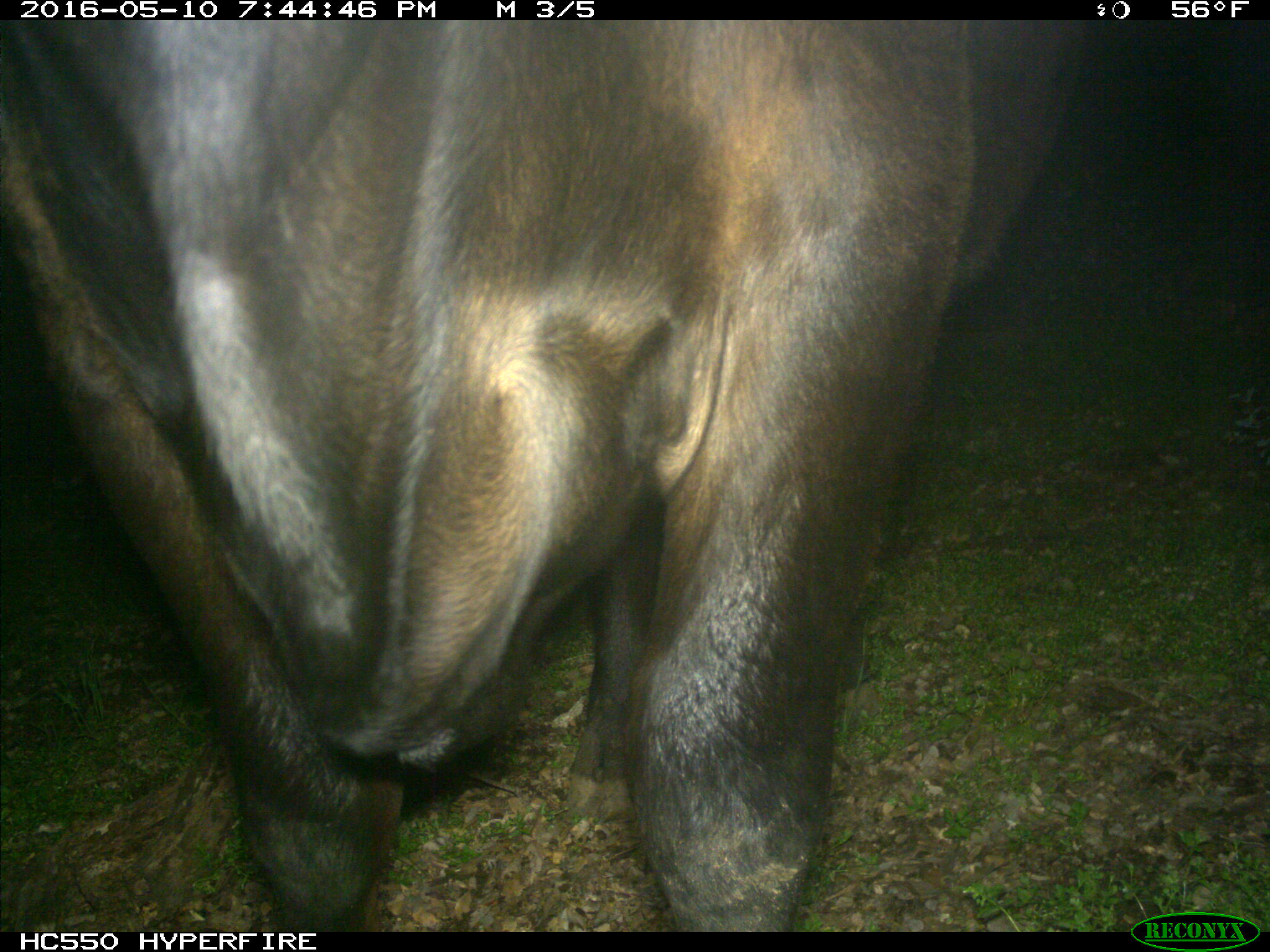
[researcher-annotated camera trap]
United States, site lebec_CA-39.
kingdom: Animalia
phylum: Chordata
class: Mammalia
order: Artiodactyla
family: Bovidae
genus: Bos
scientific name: Bos taurus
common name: domestic cow